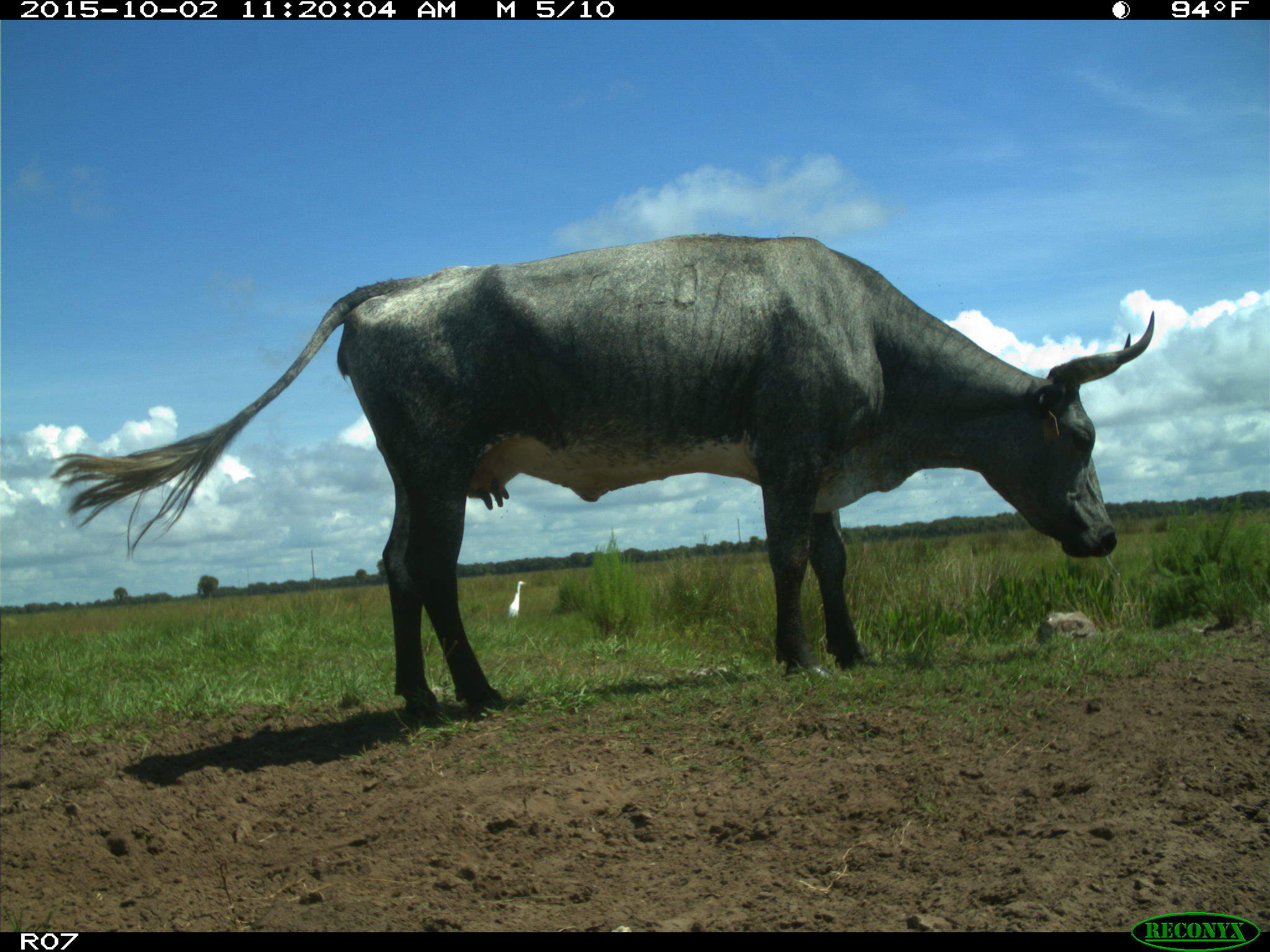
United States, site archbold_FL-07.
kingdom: Animalia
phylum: Chordata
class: Mammalia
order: Artiodactyla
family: Bovidae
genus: Bos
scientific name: Bos taurus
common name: domestic cow